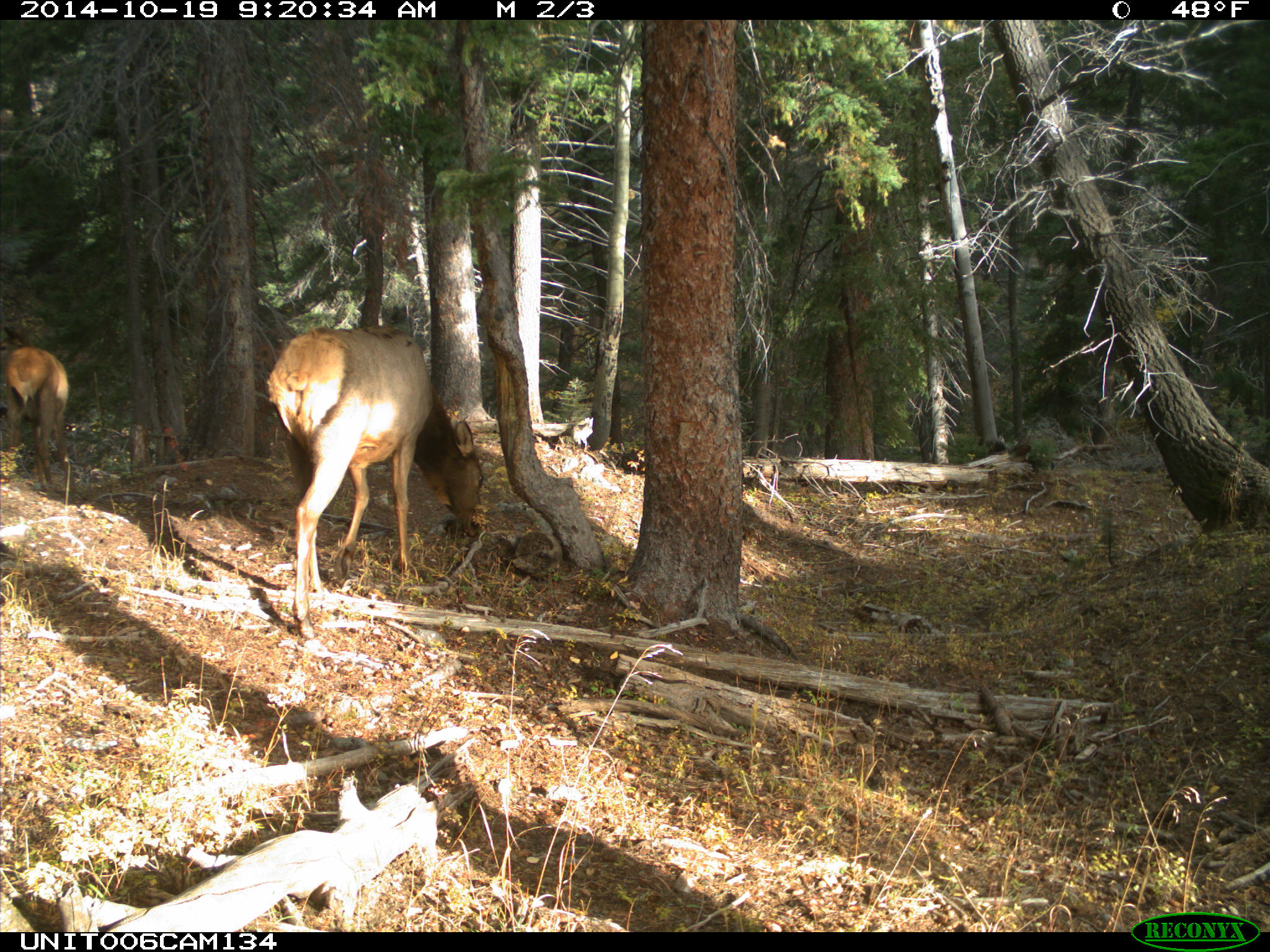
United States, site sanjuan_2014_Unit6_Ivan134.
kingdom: Animalia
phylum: Chordata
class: Mammalia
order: Artiodactyla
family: Cervidae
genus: Cervus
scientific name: Cervus elaphus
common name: red deer